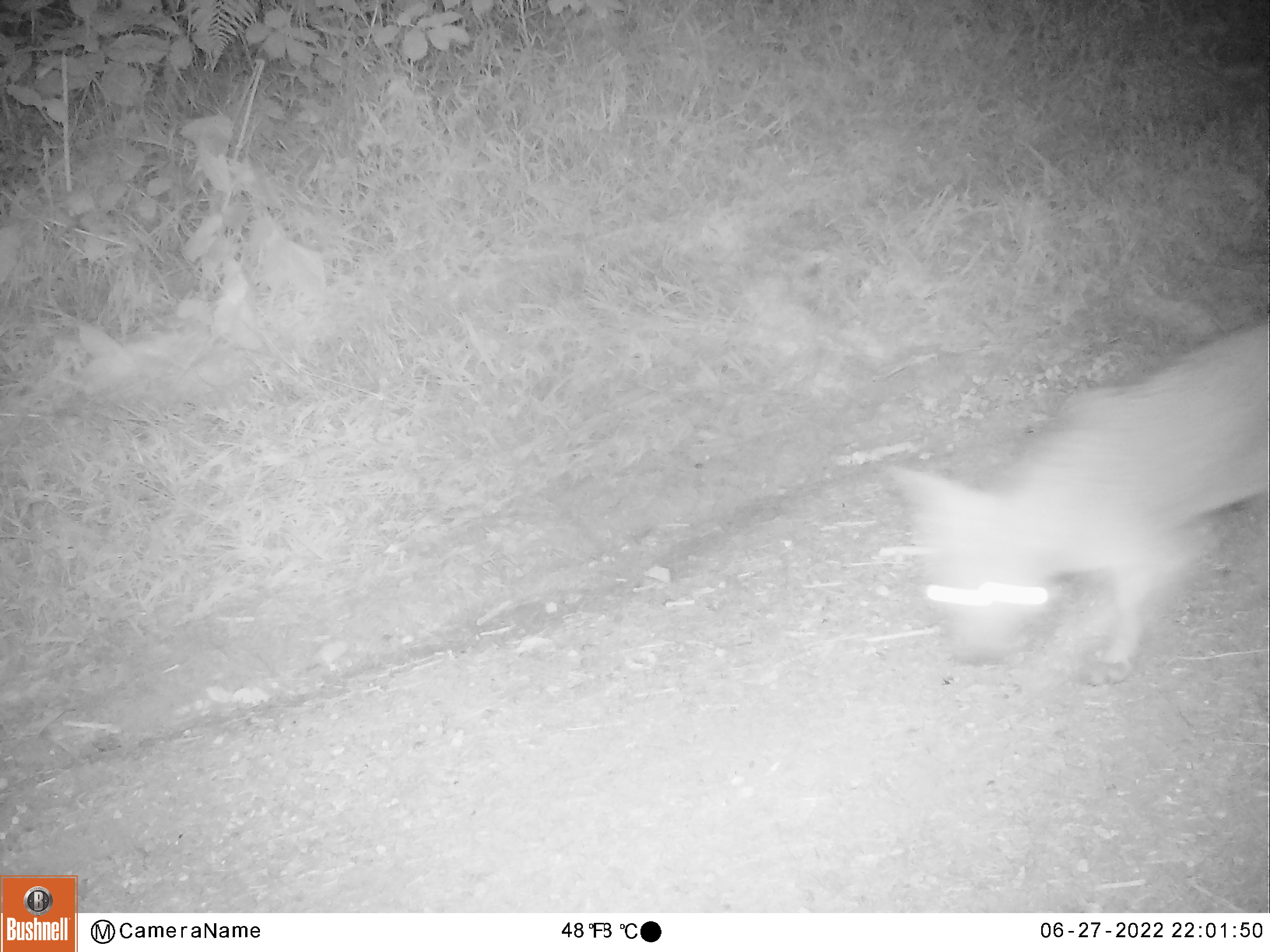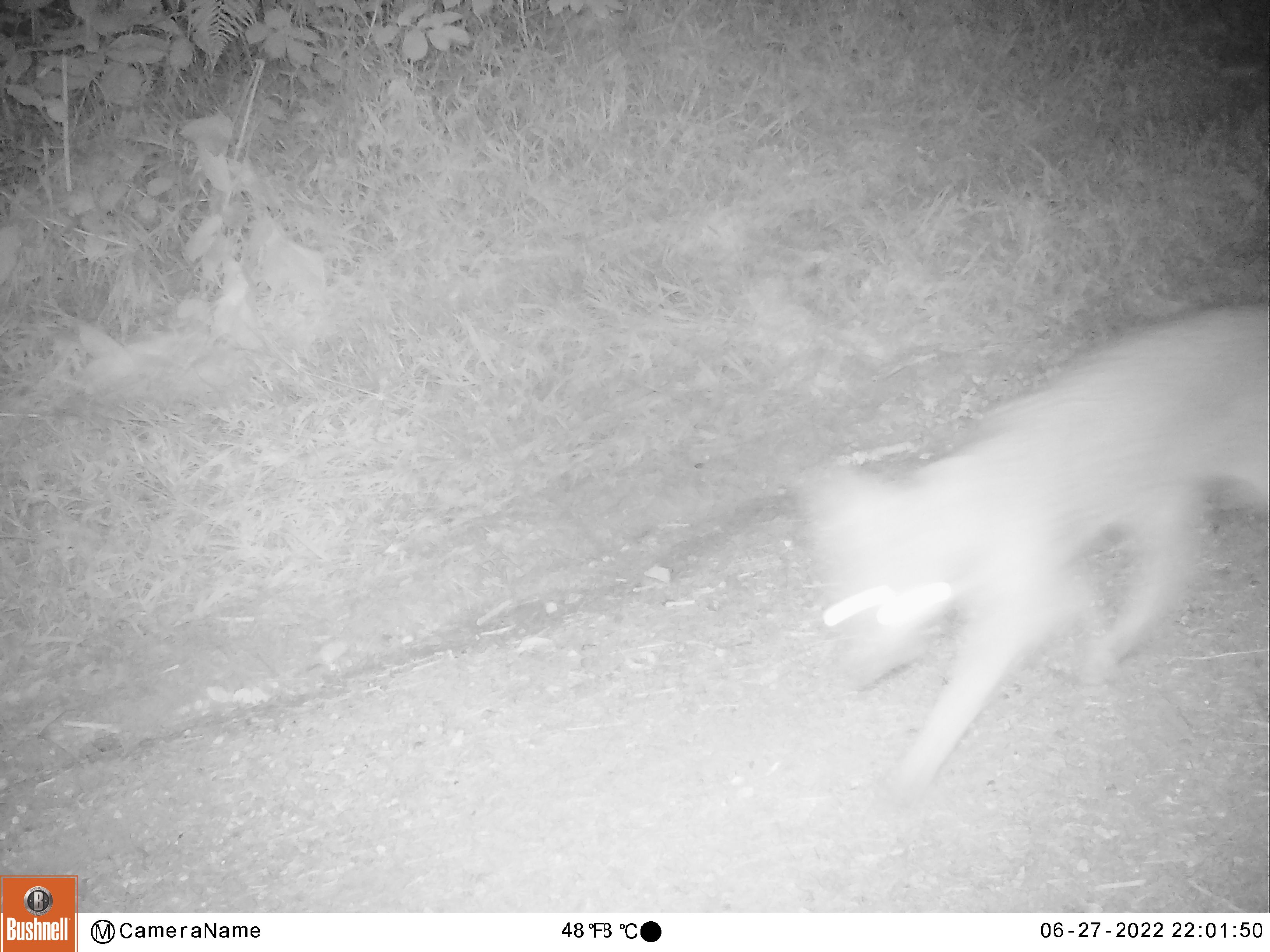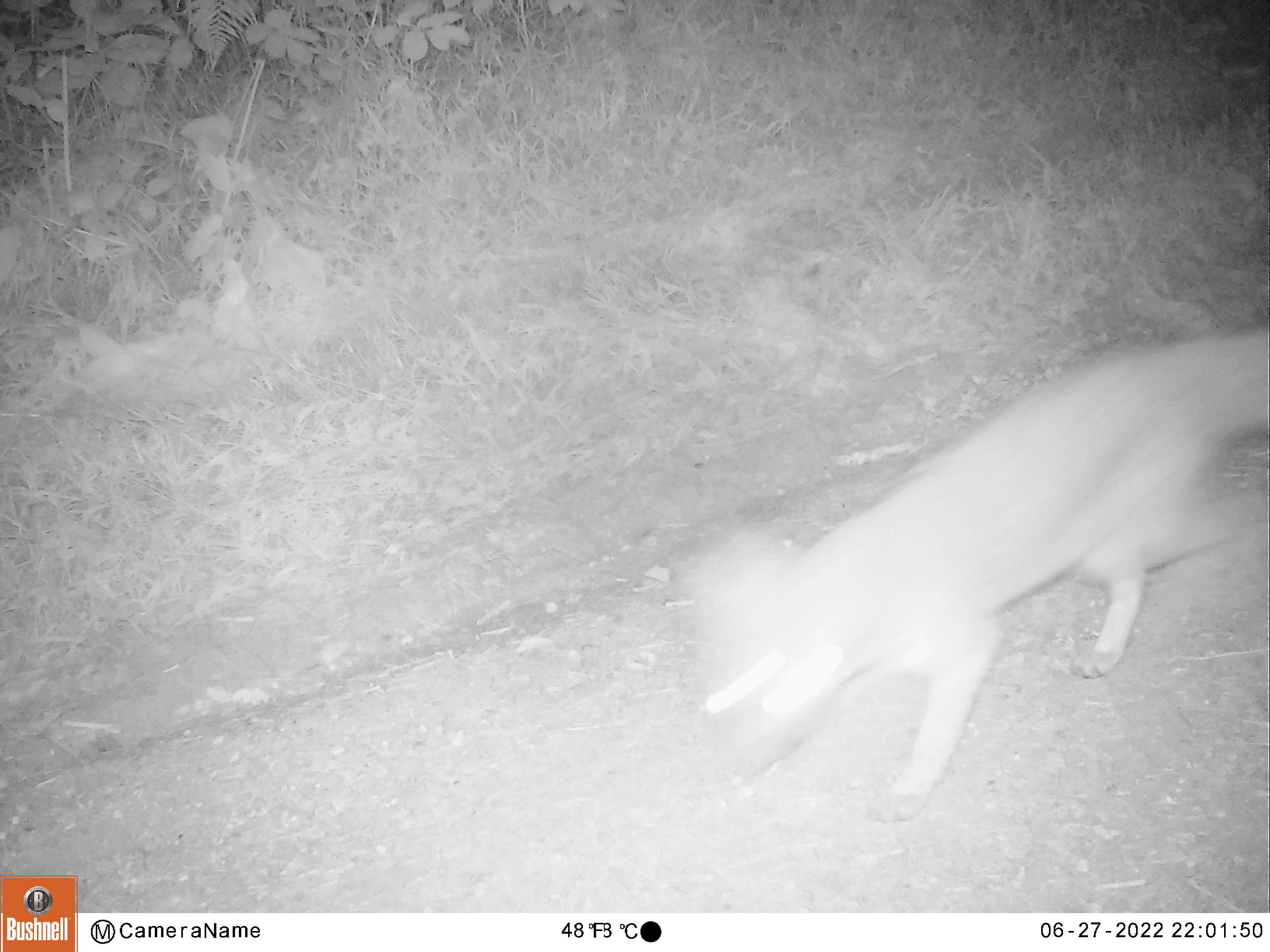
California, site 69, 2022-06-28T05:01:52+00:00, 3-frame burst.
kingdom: Animalia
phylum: Chordata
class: Mammalia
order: Carnivora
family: Canidae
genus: Urocyon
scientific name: Urocyon cinereoargenteus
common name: gray fox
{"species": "gray fox (Urocyon cinereoargenteus)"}